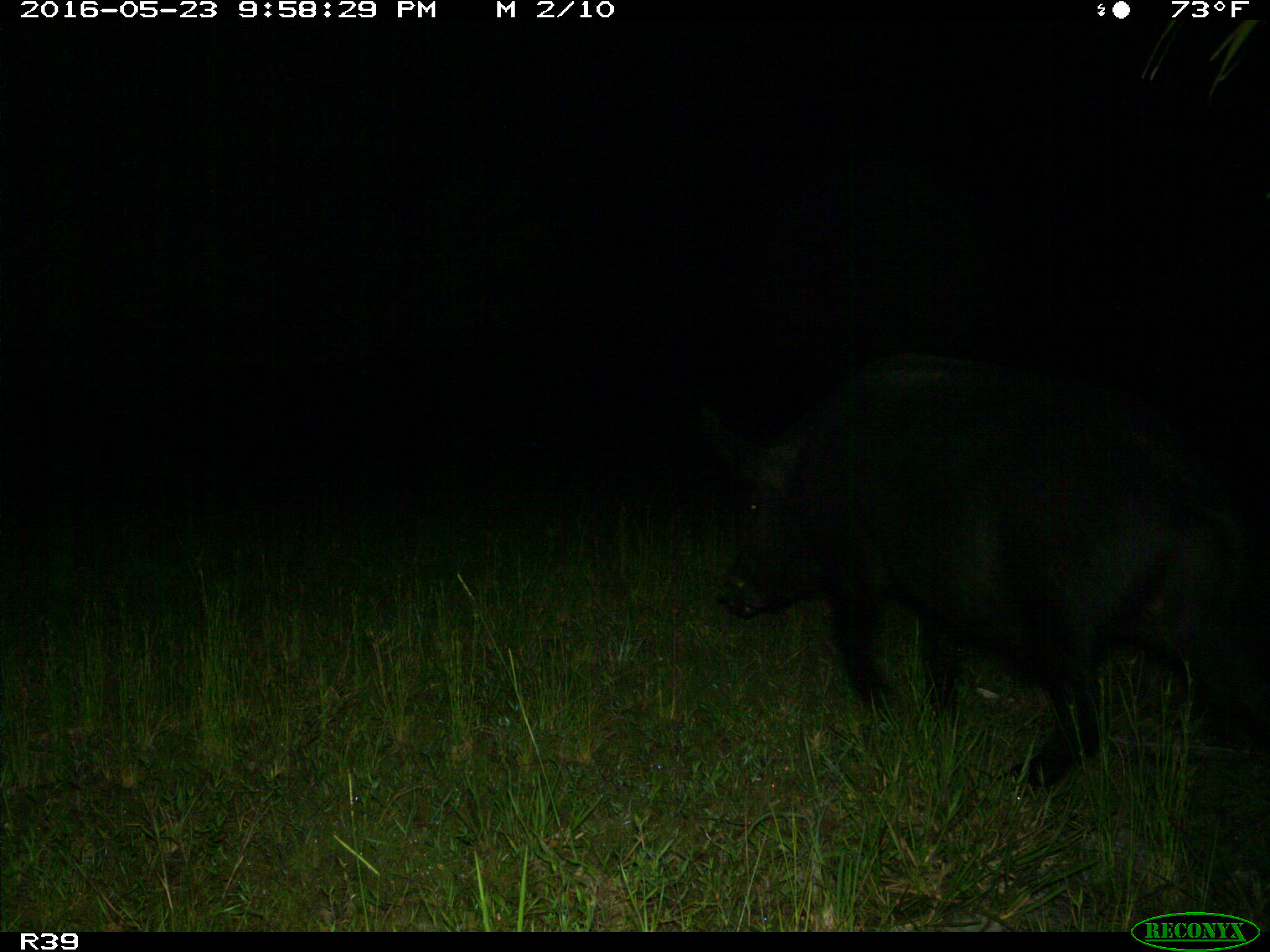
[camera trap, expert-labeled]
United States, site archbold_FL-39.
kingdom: Animalia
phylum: Chordata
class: Mammalia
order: Artiodactyla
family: Suidae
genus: Sus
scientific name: Sus scrofa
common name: wild boar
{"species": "Sus scrofa (wild boar)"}